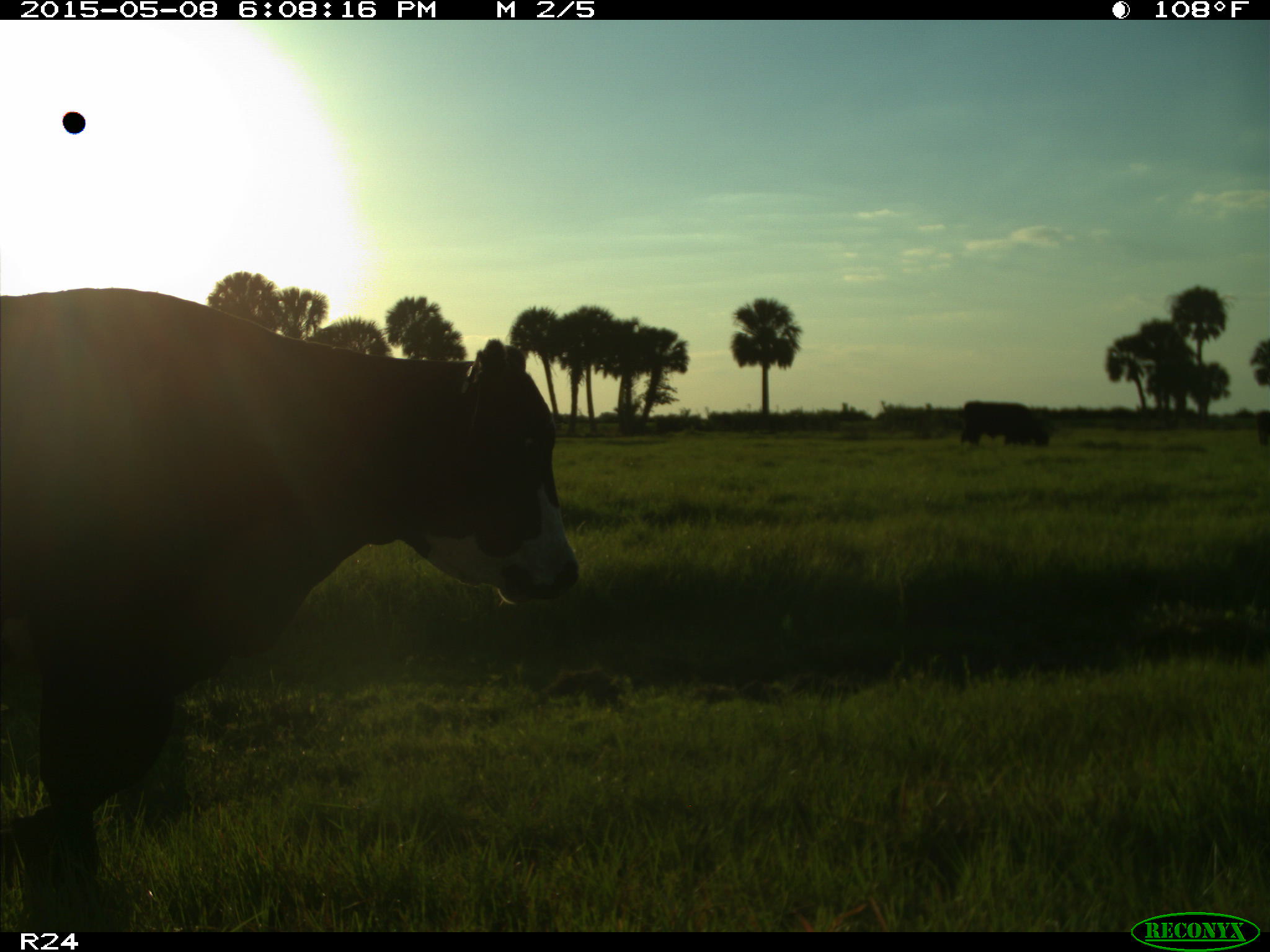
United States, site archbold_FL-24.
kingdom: Animalia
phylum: Chordata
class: Mammalia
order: Artiodactyla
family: Bovidae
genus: Bos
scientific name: Bos taurus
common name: domestic cow